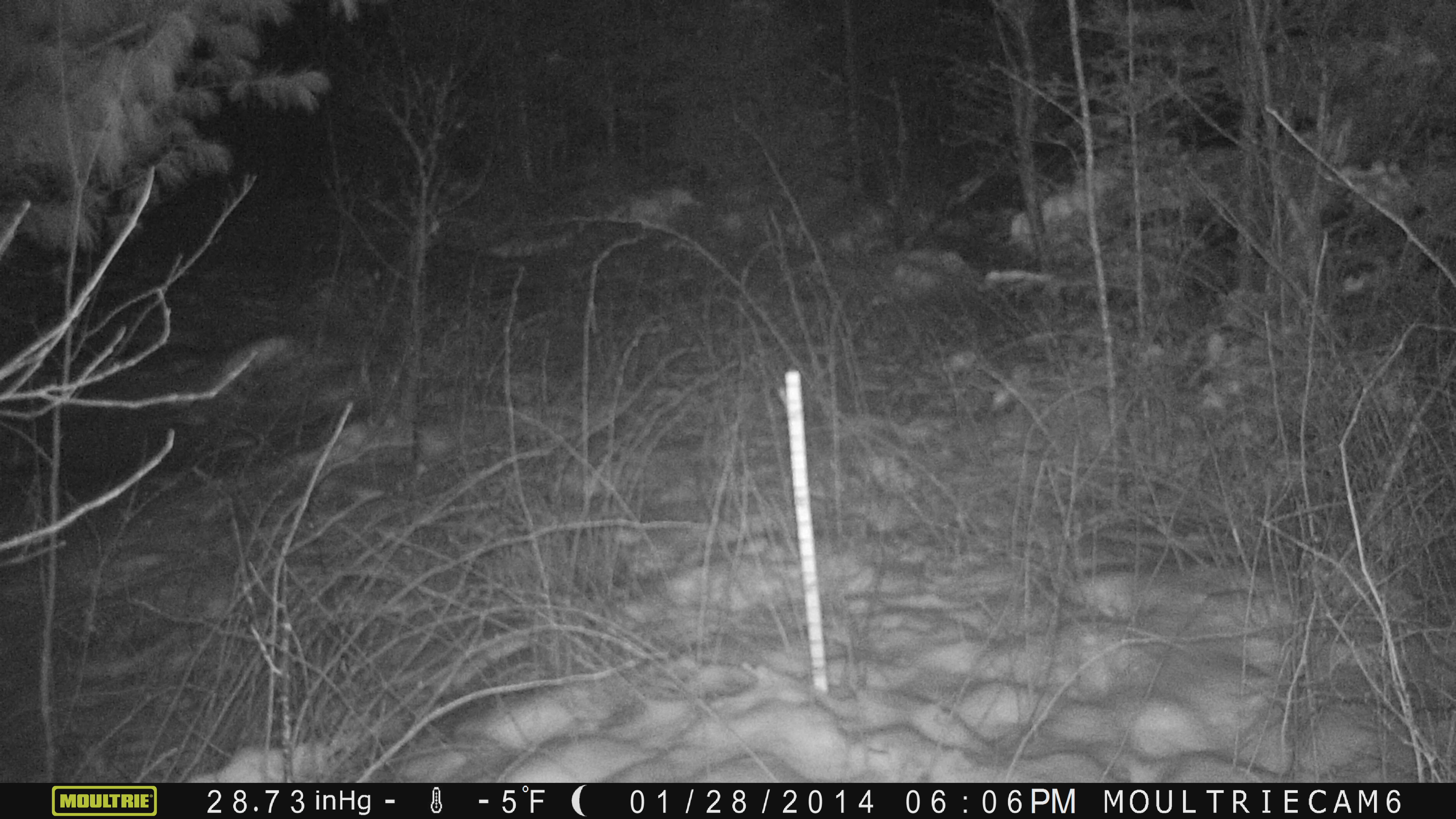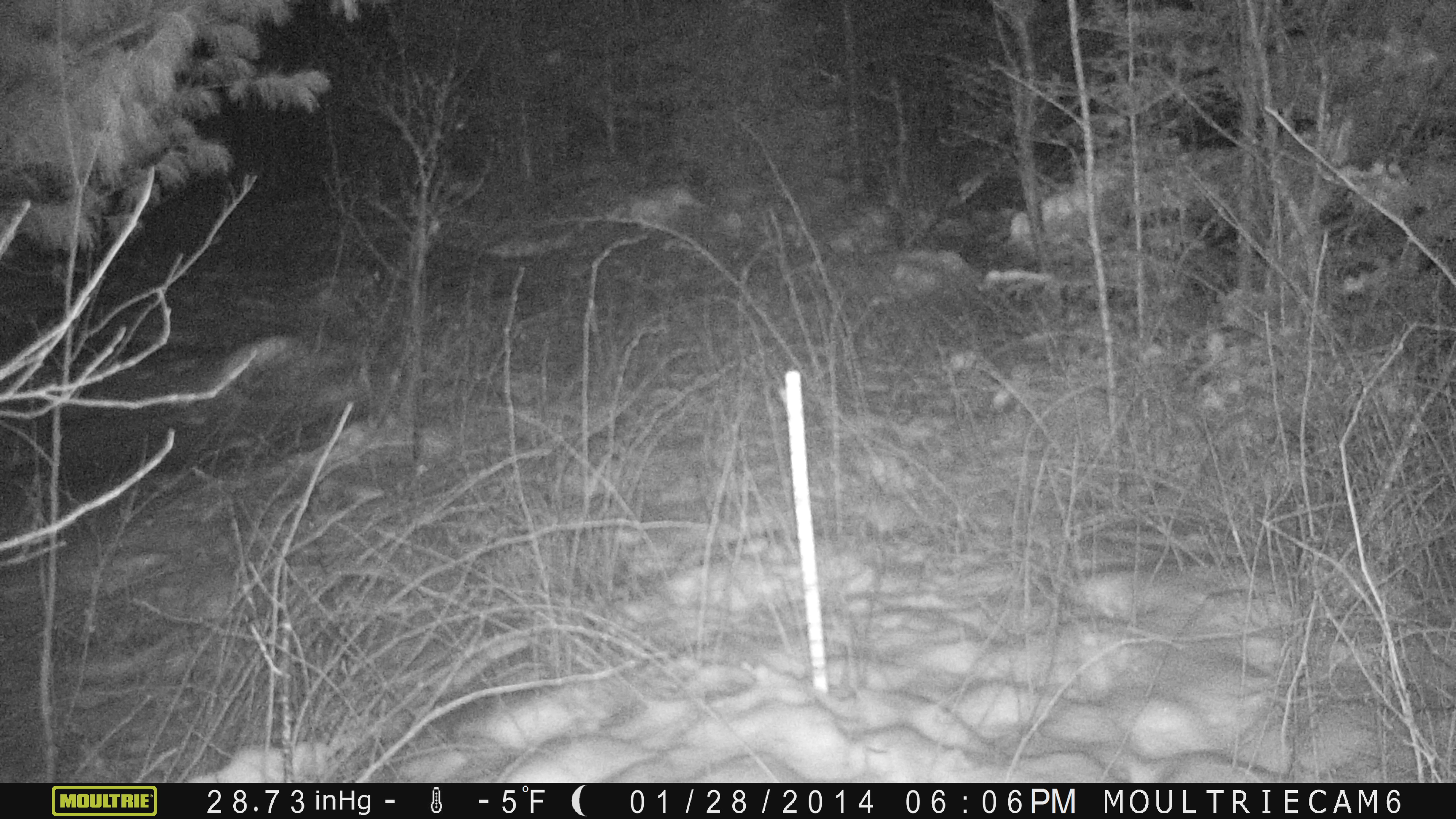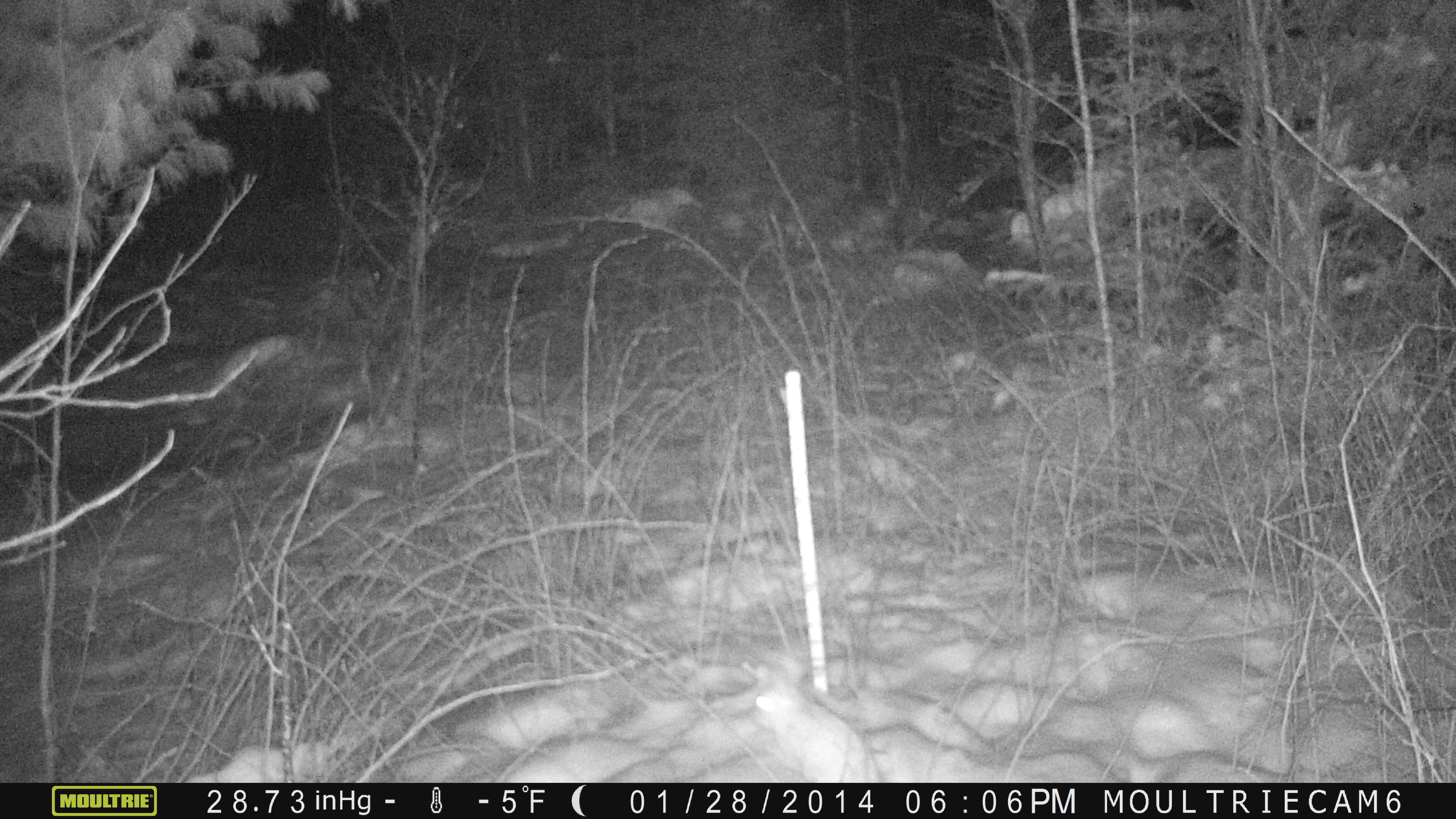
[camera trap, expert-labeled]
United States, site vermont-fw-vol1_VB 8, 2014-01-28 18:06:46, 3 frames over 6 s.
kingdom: Animalia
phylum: Chordata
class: Mammalia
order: Lagomorpha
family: Leporidae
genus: Lepus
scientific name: Lepus americanus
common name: snowshoe hare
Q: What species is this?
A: Snowshoe hare (Lepus americanus).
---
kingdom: Animalia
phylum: Chordata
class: Mammalia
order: Lagomorpha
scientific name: Lagomorpha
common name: rabbit or hare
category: rabbit or hare sp.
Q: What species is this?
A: Rabbit or hare sp. (rabbit or hare) (Lagomorpha).